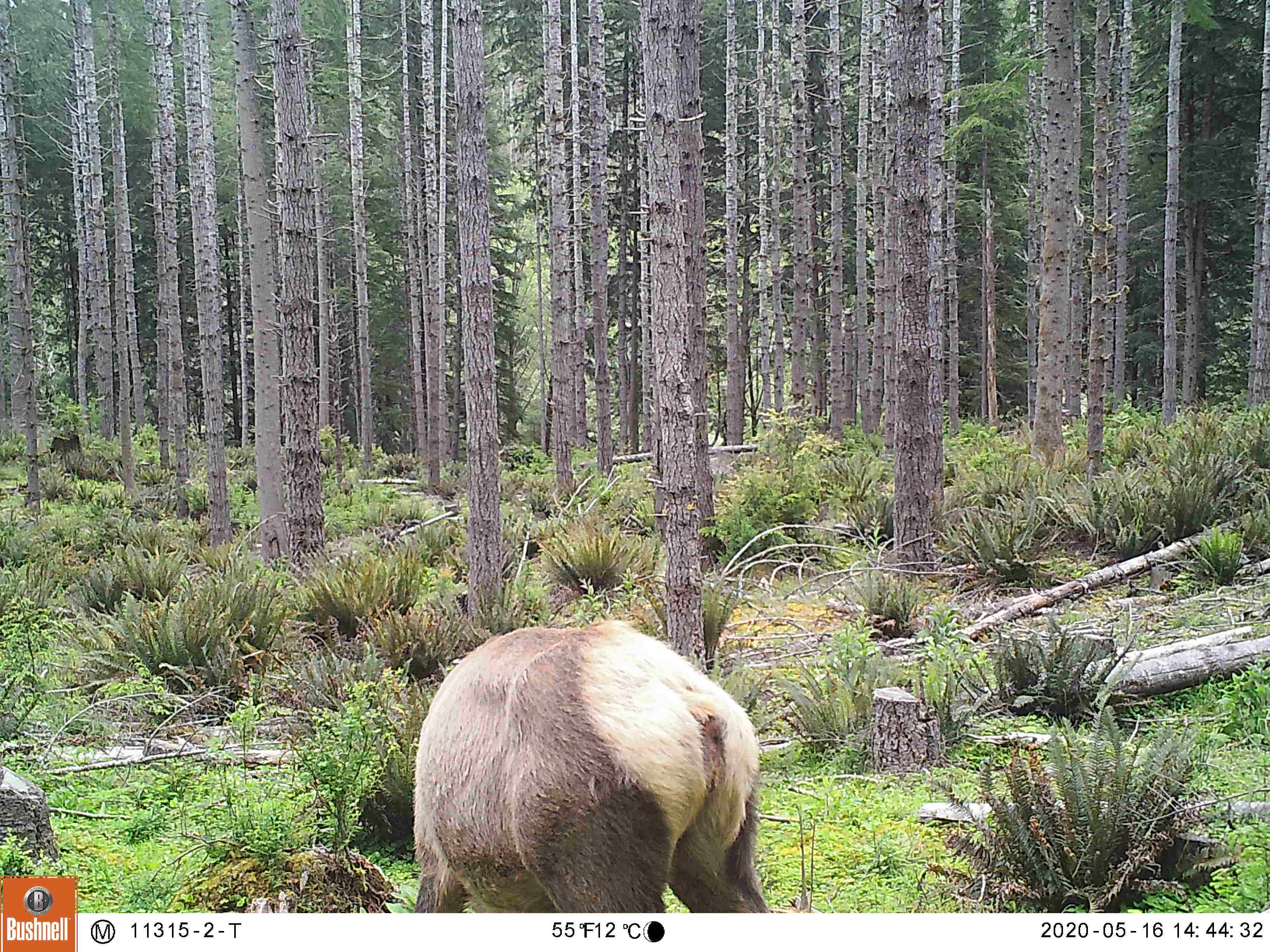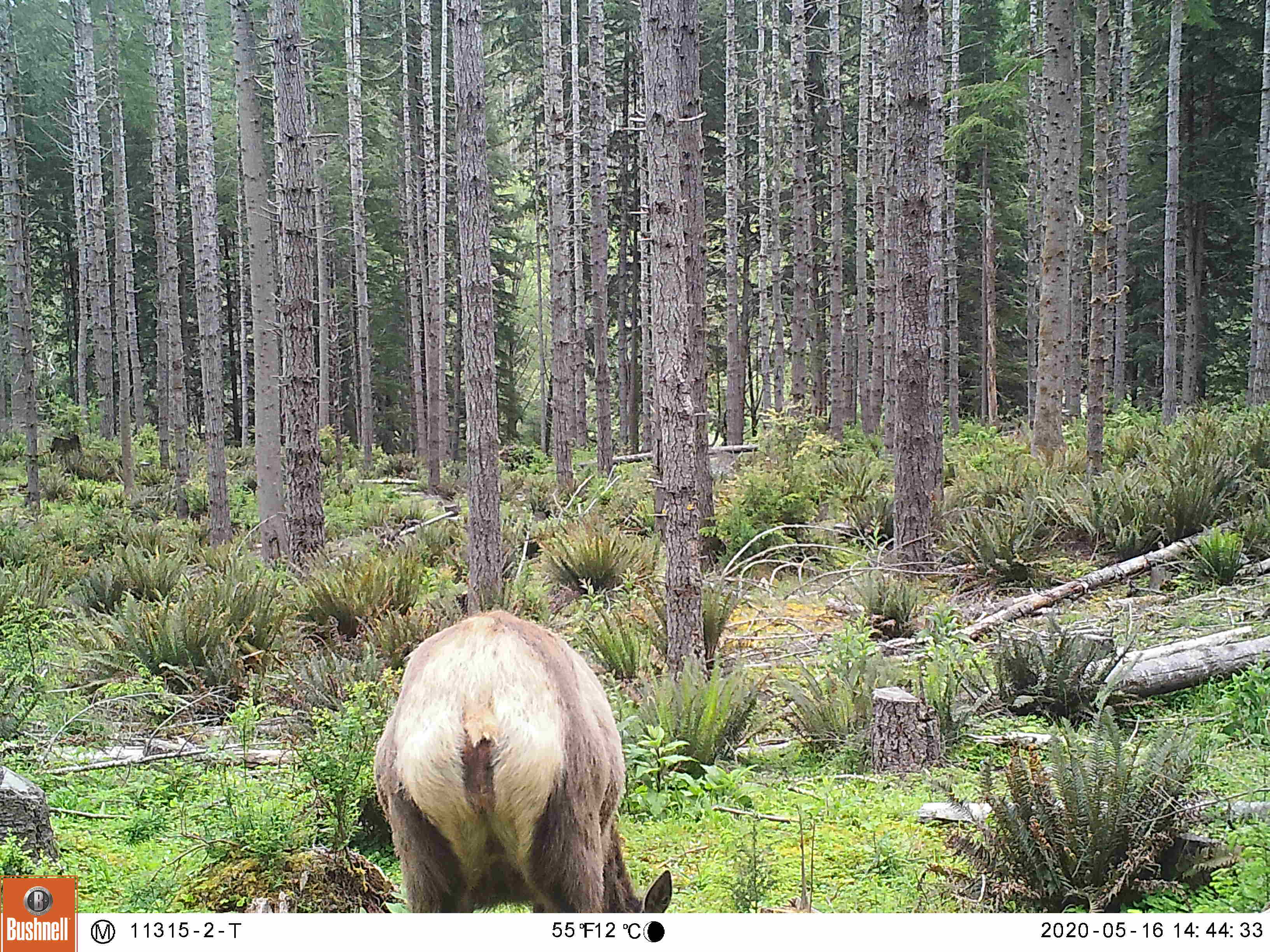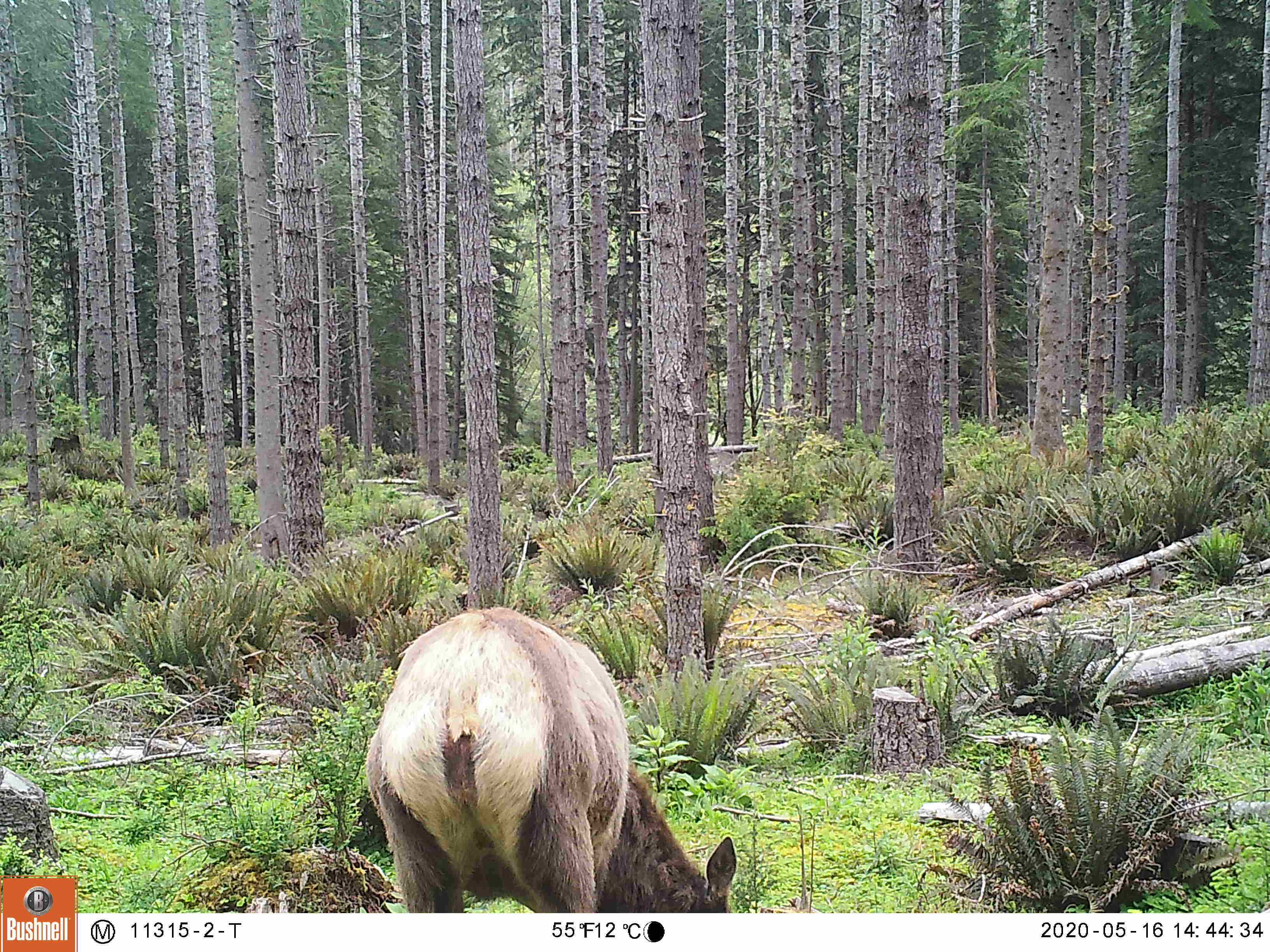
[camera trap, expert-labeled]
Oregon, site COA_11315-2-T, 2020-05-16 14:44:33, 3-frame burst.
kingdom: Animalia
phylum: Chordata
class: Mammalia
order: Artiodactyla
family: Cervidae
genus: Cervus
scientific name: Cervus canadensis roosevelti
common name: roosevelt elk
Roosevelt elk (Cervus canadensis roosevelti).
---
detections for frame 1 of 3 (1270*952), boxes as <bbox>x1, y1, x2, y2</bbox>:
roosevelt elk: <bbox>391, 618, 774, 904</bbox>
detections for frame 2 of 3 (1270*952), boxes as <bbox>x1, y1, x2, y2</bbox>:
roosevelt elk: <bbox>360, 604, 673, 911</bbox>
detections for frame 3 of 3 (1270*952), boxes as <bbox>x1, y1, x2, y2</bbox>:
roosevelt elk: <bbox>353, 602, 739, 911</bbox>